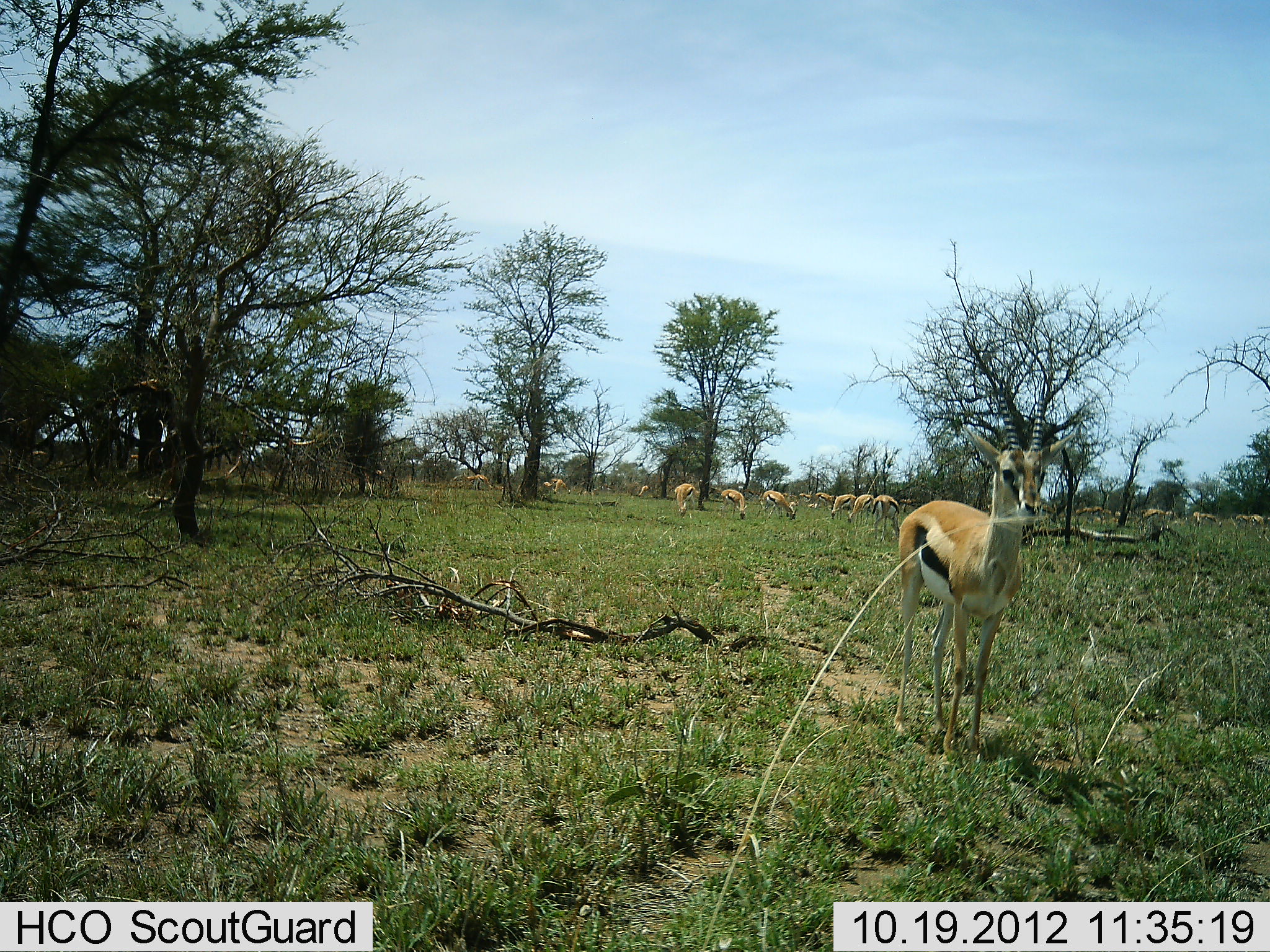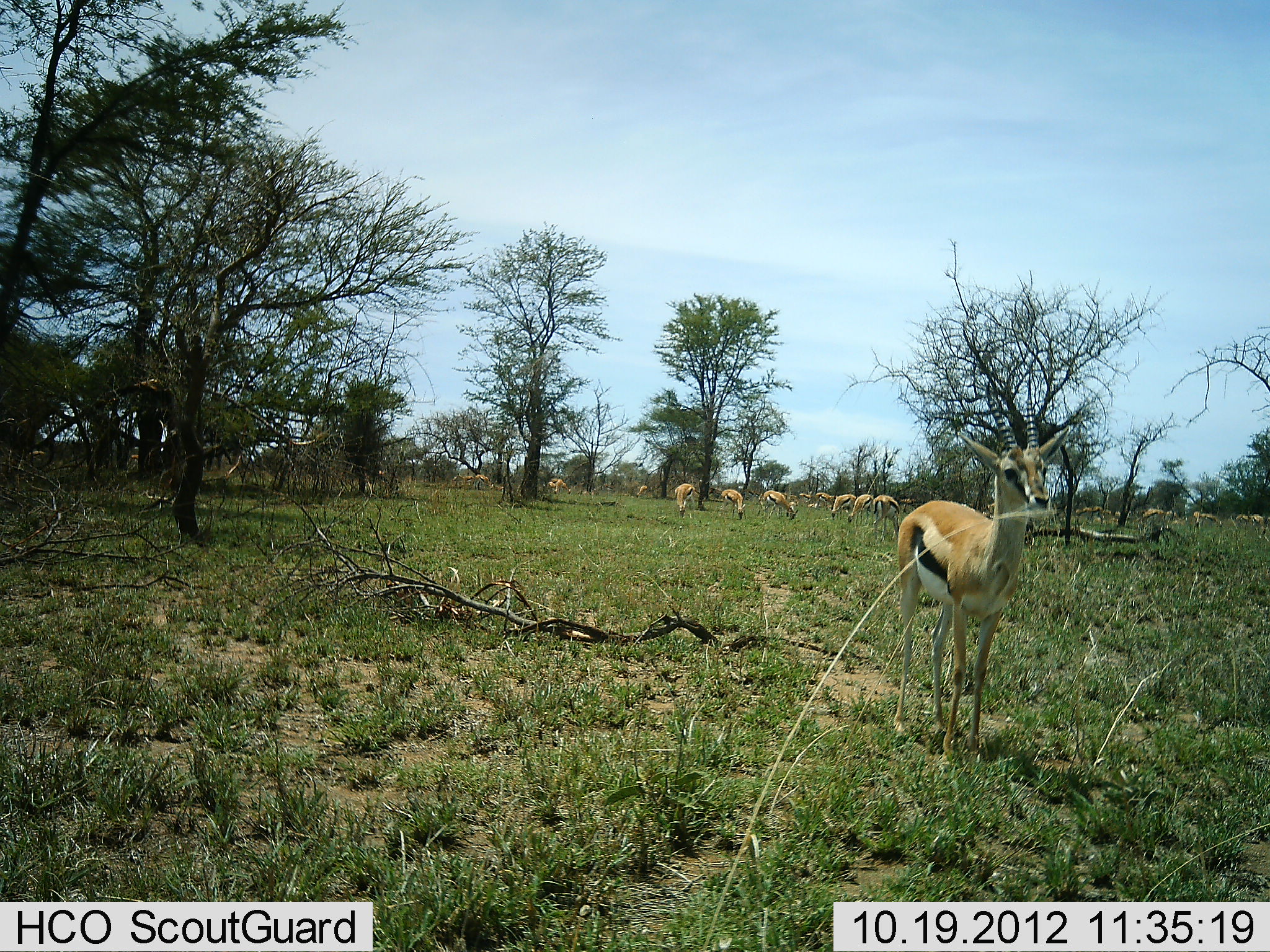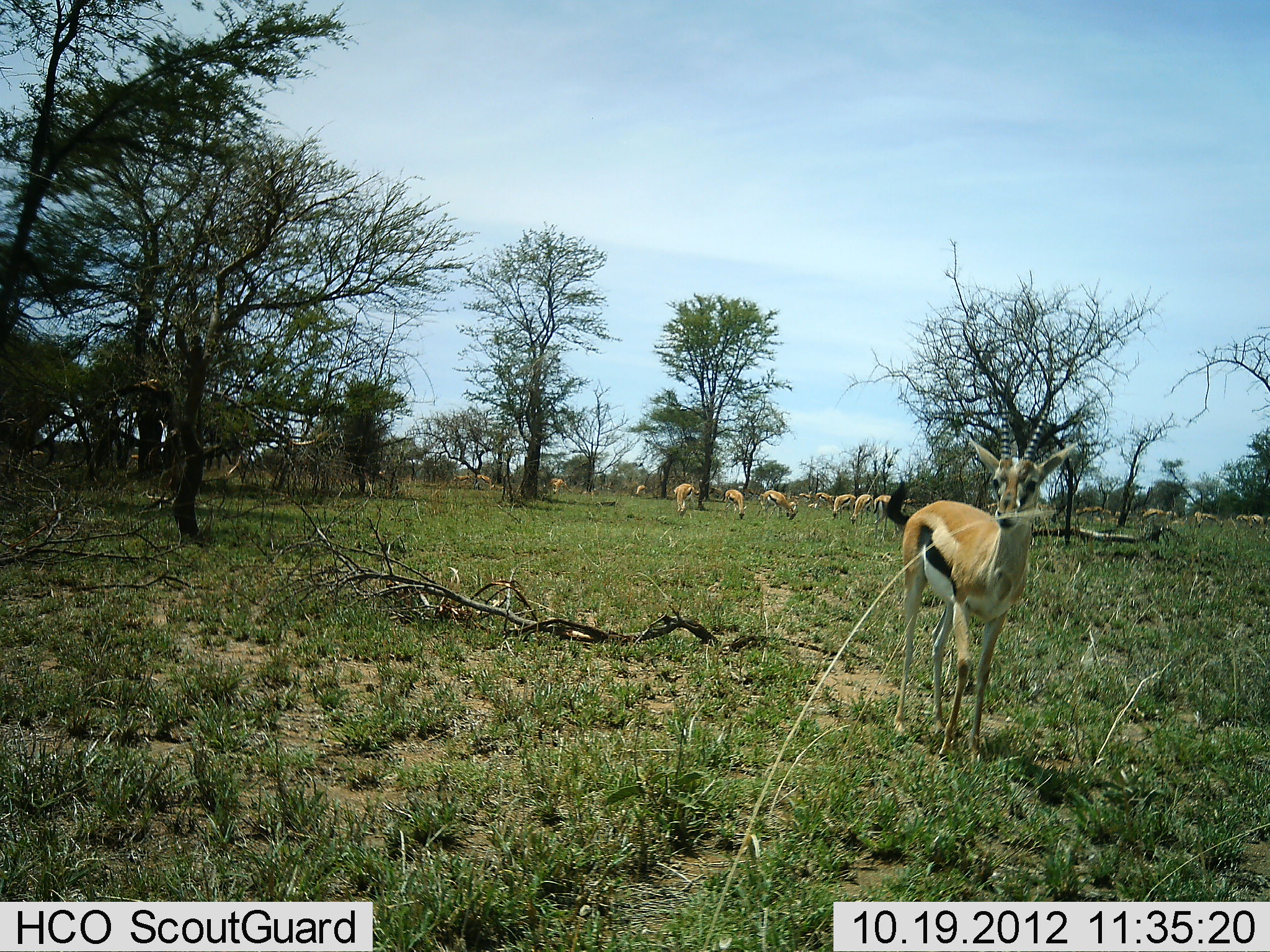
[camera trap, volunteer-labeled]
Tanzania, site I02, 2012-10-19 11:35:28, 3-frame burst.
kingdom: Animalia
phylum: Chordata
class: Mammalia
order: Artiodactyla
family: Bovidae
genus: Eudorcas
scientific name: Eudorcas thomsonii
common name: thomson's gazelle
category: gazellethomsons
Gazellethomsons (thomson's gazelle) (Eudorcas thomsonii), count 11-50. Behavior (volunteer vote fractions): standing 70%, resting 0%, moving 0%, interacting 10%. Young present (vote fraction): 10%. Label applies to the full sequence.